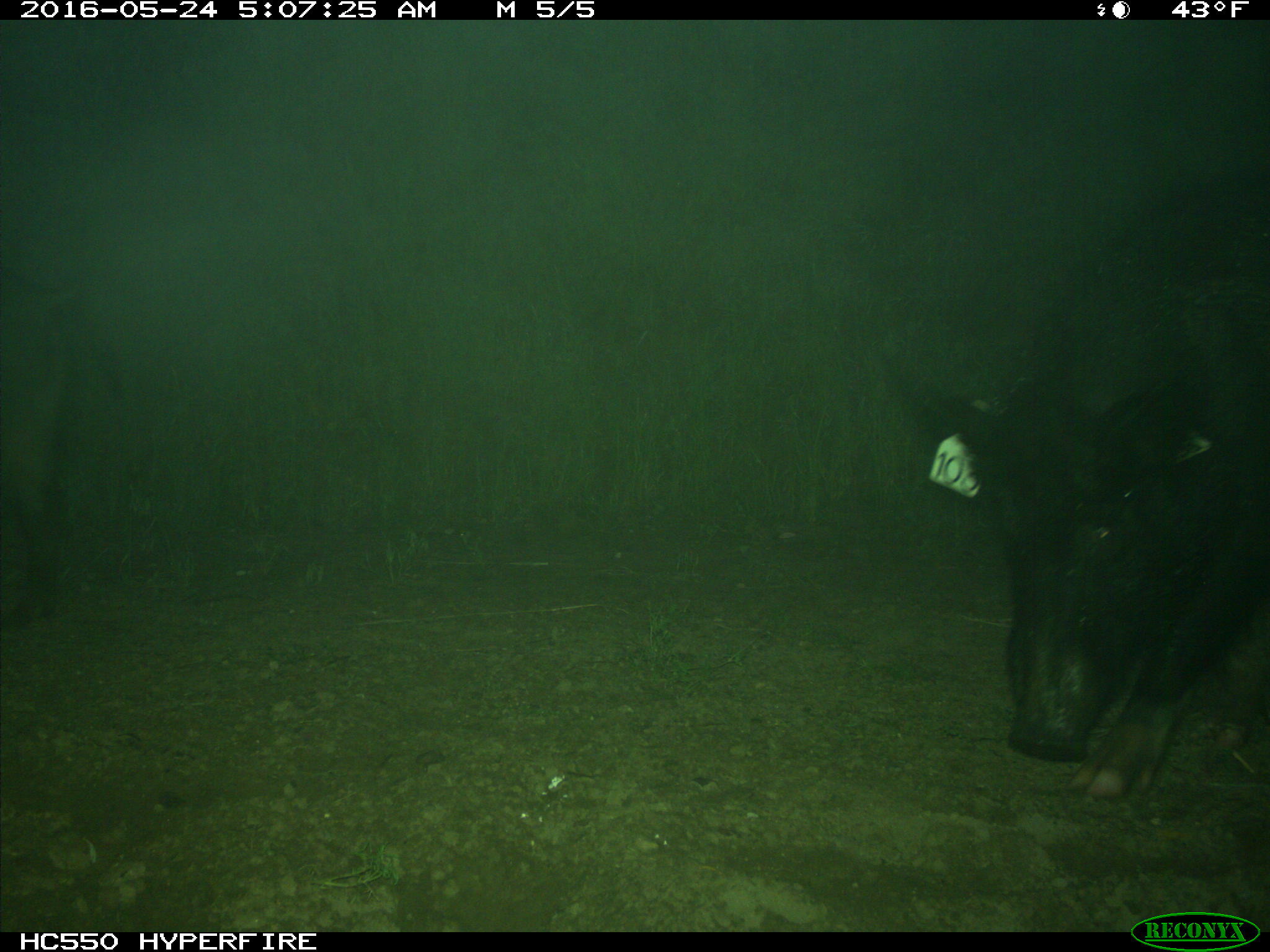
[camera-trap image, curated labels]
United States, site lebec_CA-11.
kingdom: Animalia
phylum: Chordata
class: Mammalia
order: Artiodactyla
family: Suidae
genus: Sus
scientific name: Sus scrofa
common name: wild boar